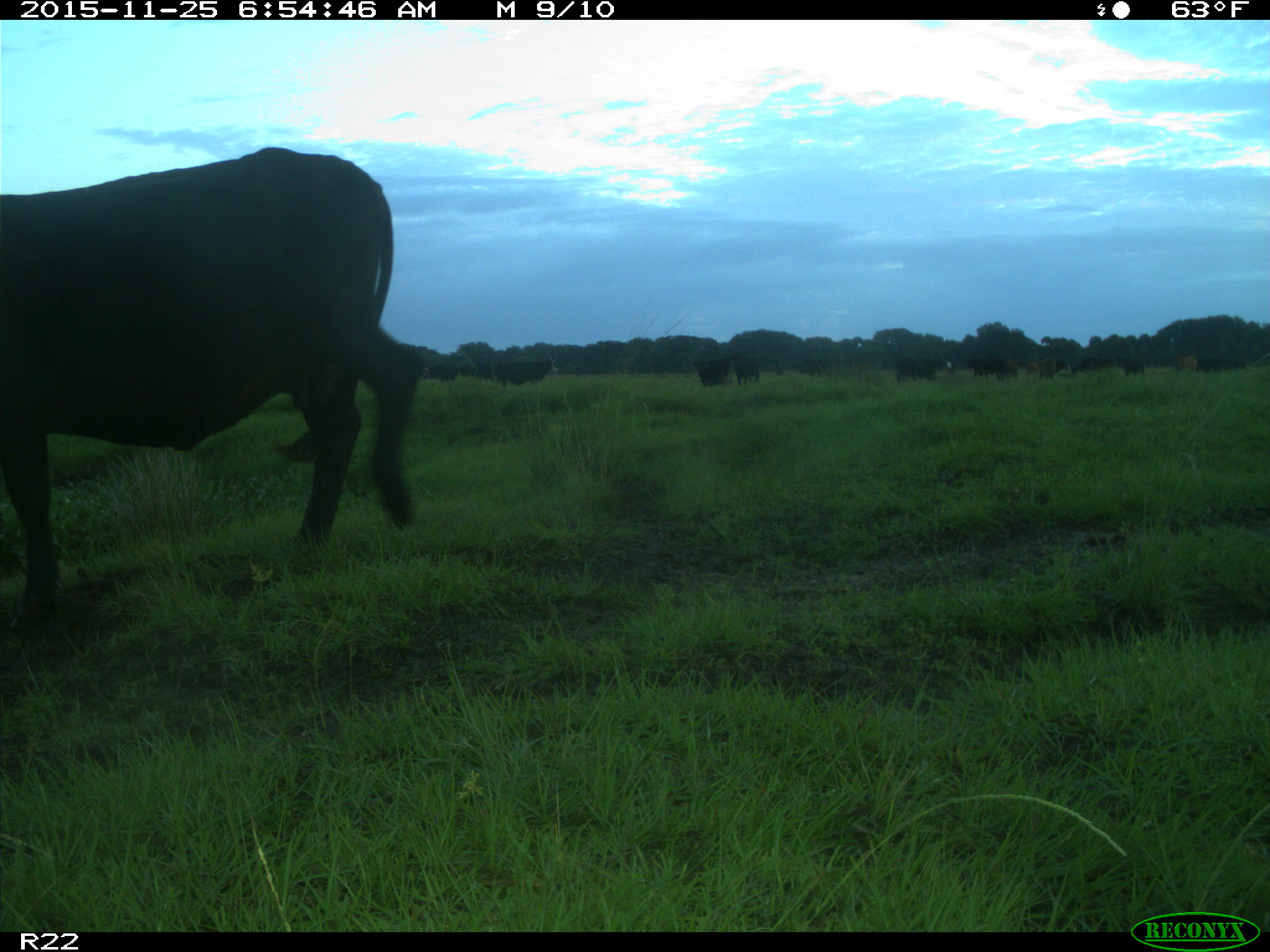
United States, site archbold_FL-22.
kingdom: Animalia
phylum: Chordata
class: Mammalia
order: Artiodactyla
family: Bovidae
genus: Bos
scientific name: Bos taurus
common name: domestic cow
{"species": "Bos taurus (domestic cow)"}